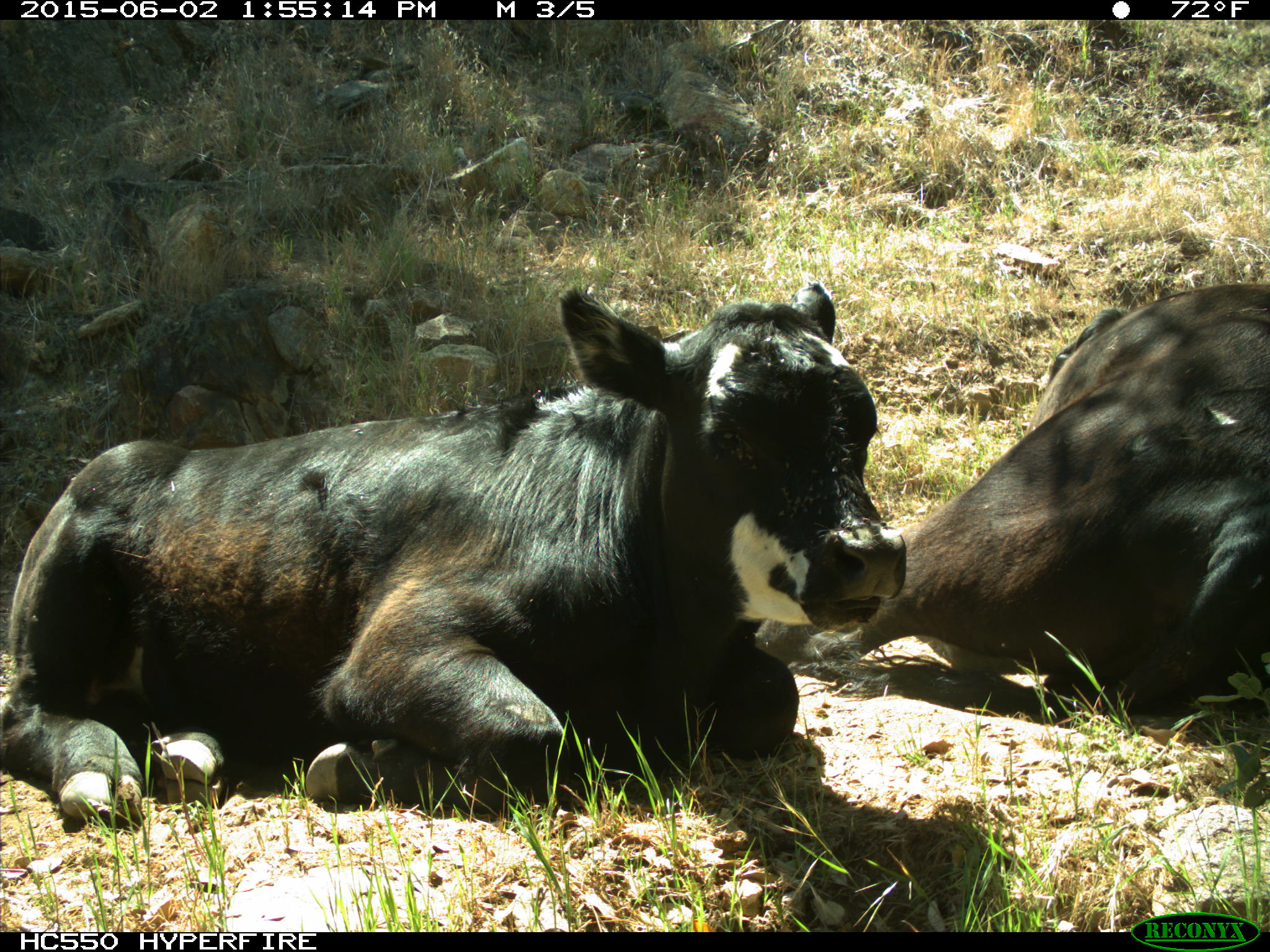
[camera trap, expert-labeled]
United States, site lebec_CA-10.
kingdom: Animalia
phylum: Chordata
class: Mammalia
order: Artiodactyla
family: Bovidae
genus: Bos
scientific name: Bos taurus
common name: domestic cow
Bos taurus (domestic cow).